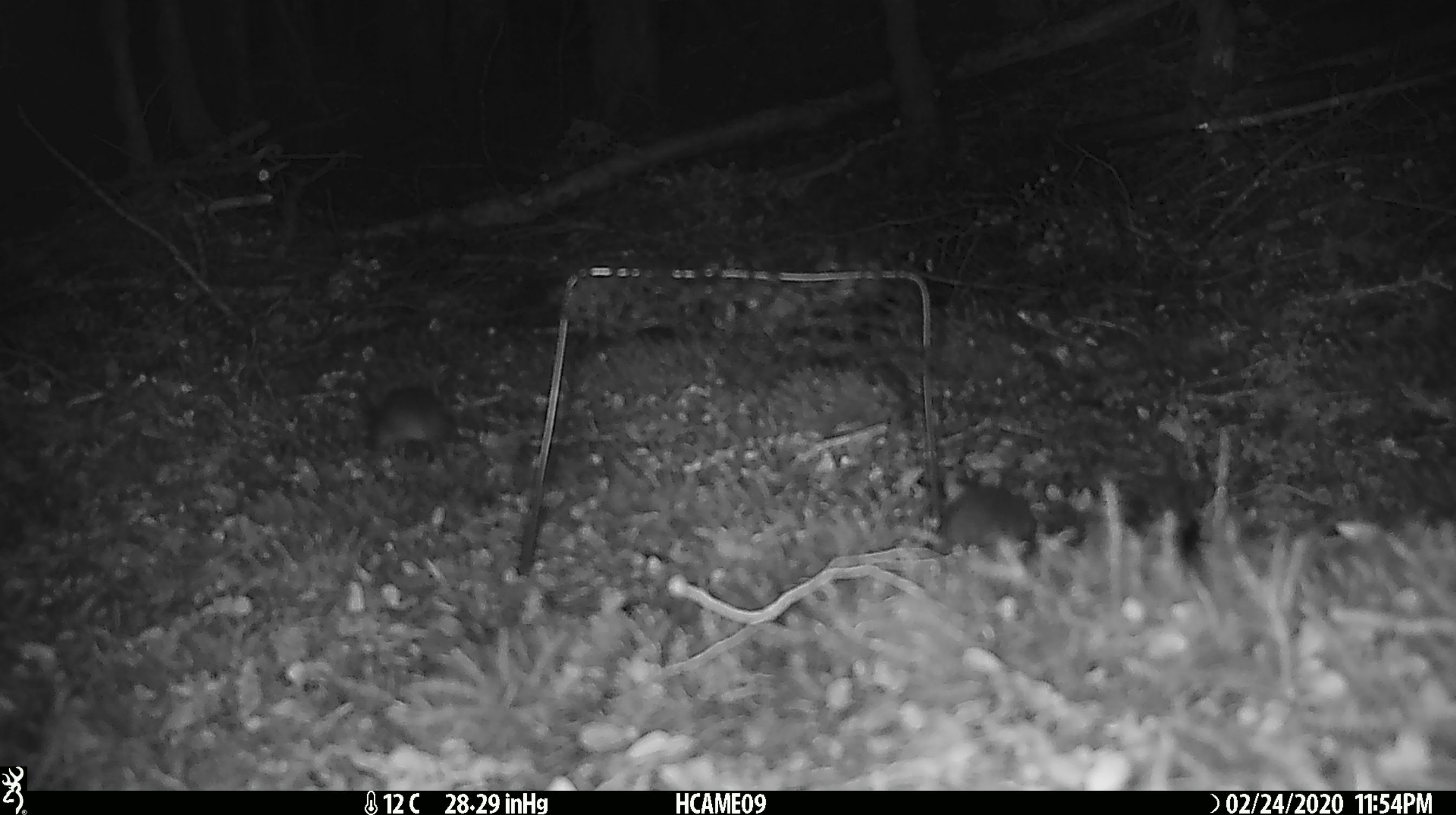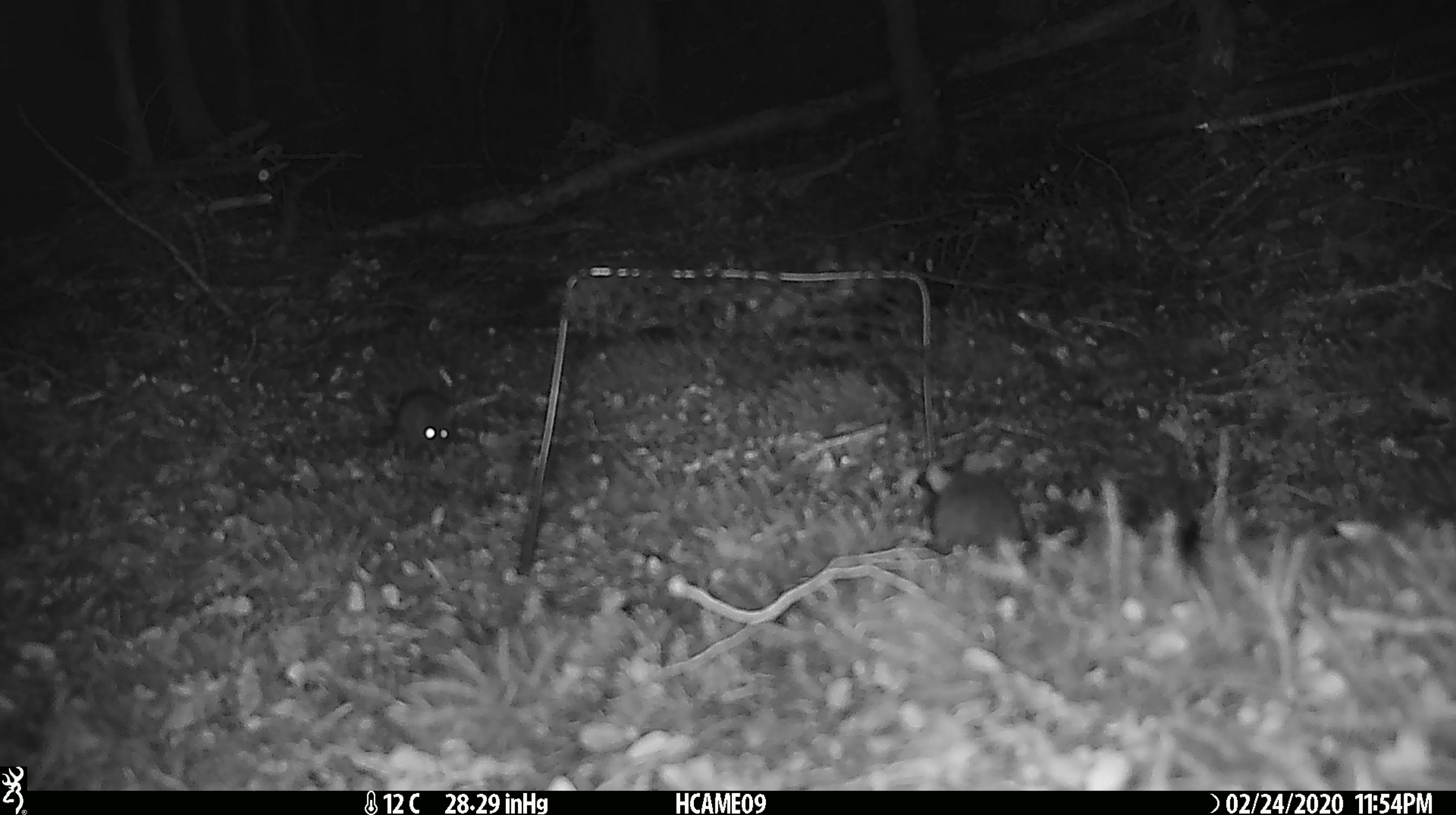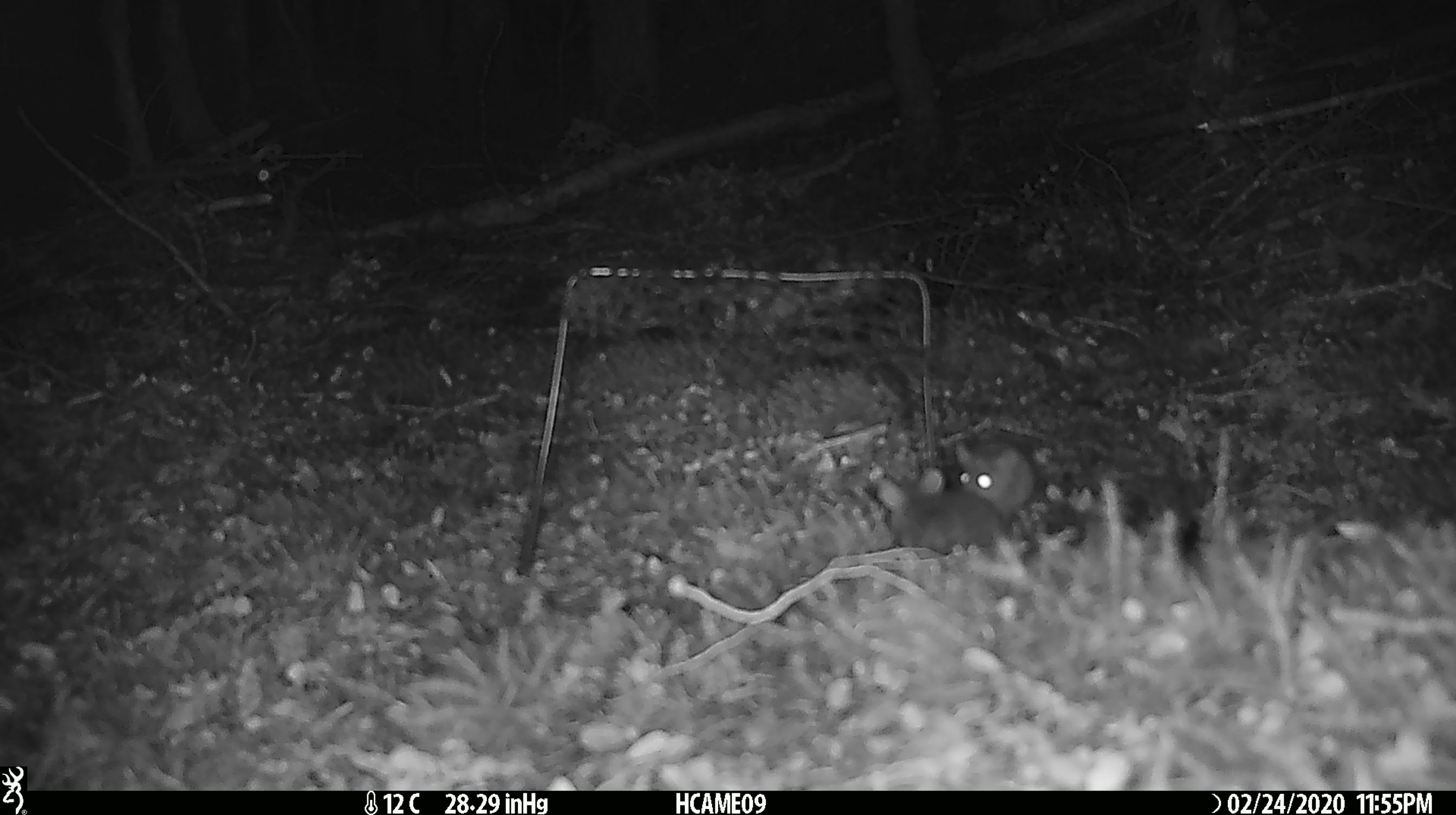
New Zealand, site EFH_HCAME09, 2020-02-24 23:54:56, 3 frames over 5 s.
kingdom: Animalia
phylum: Chordata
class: Mammalia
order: Rodentia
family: Muridae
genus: Mus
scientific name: Mus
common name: mouse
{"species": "mouse (Mus)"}